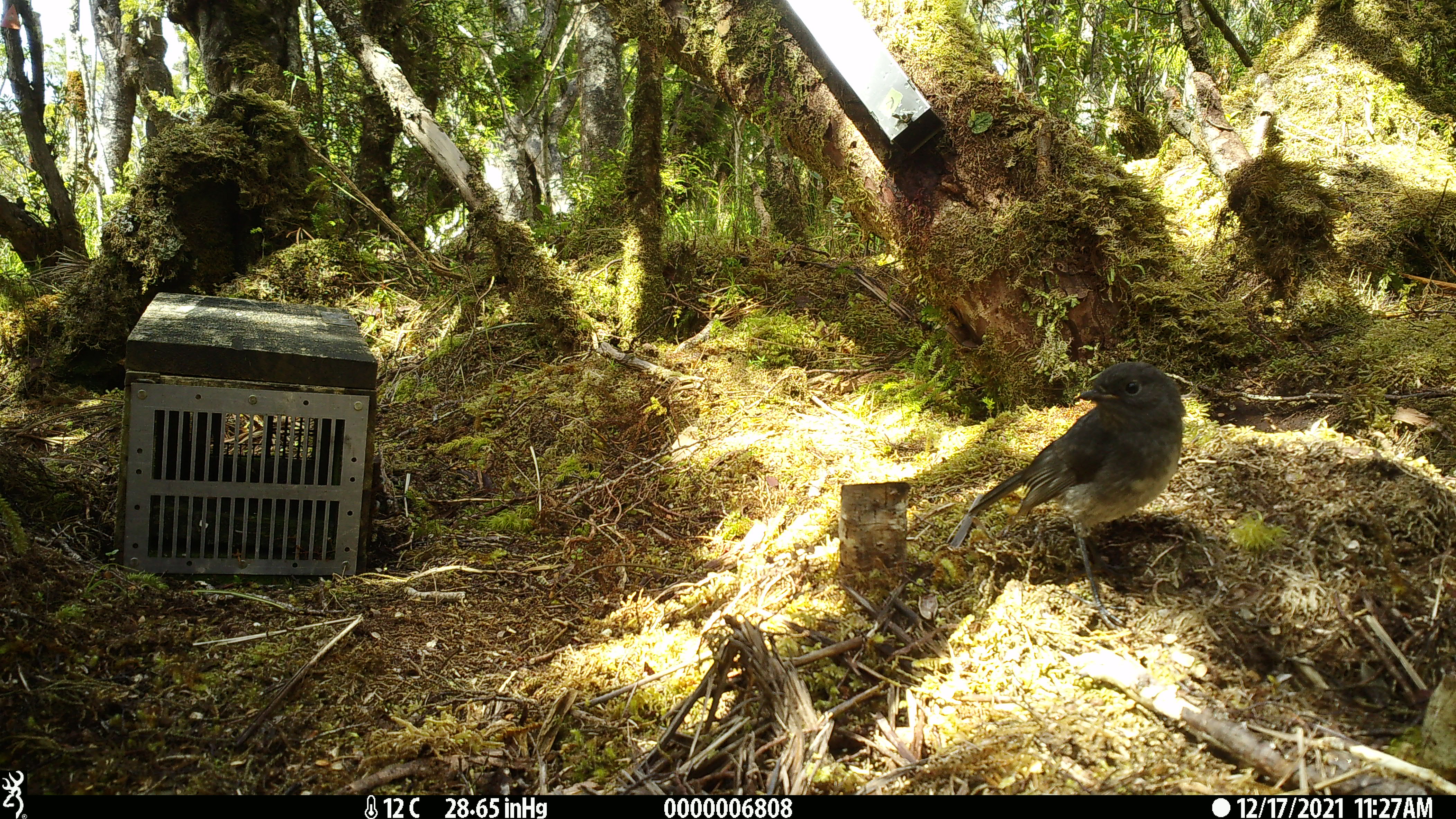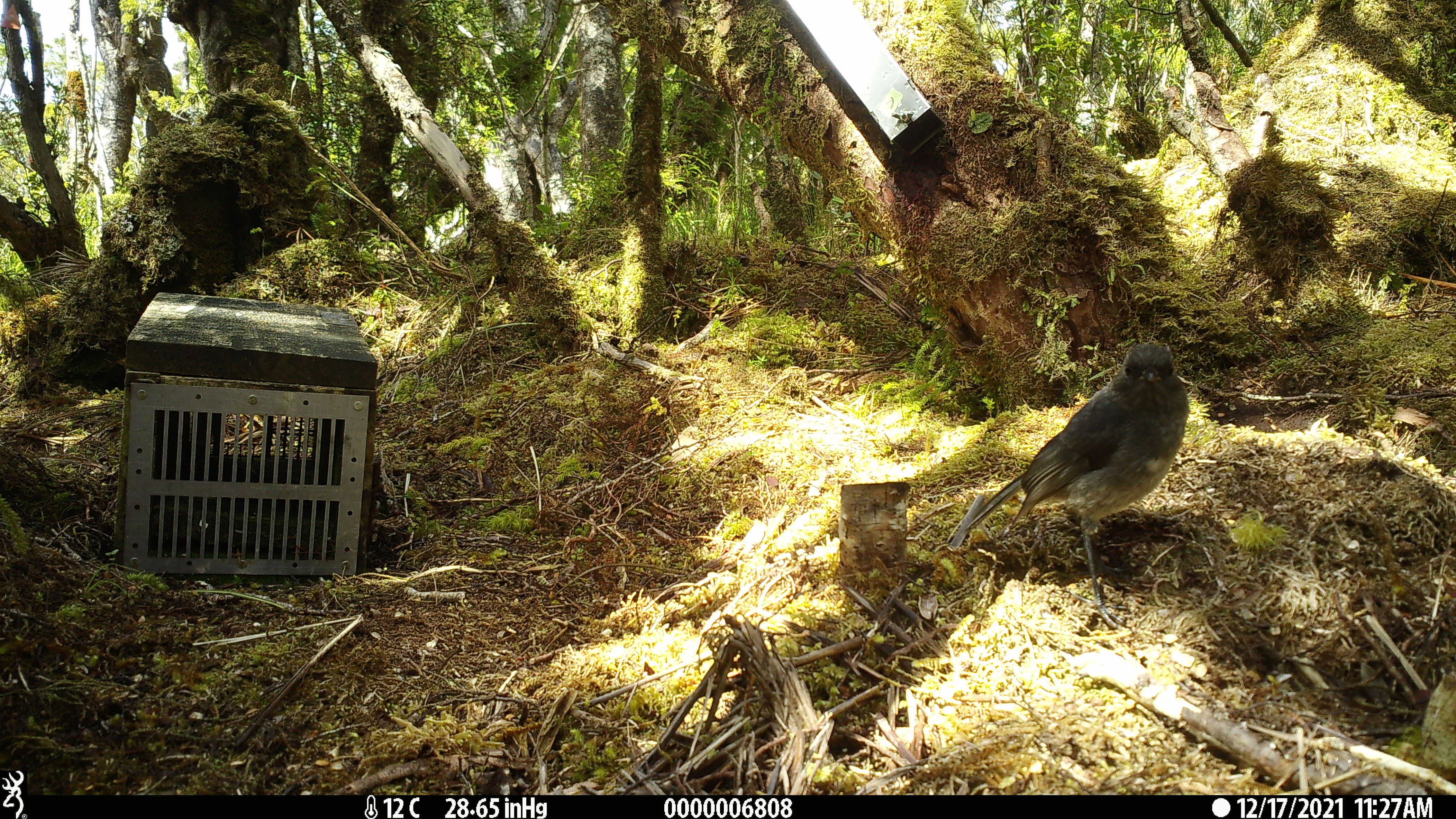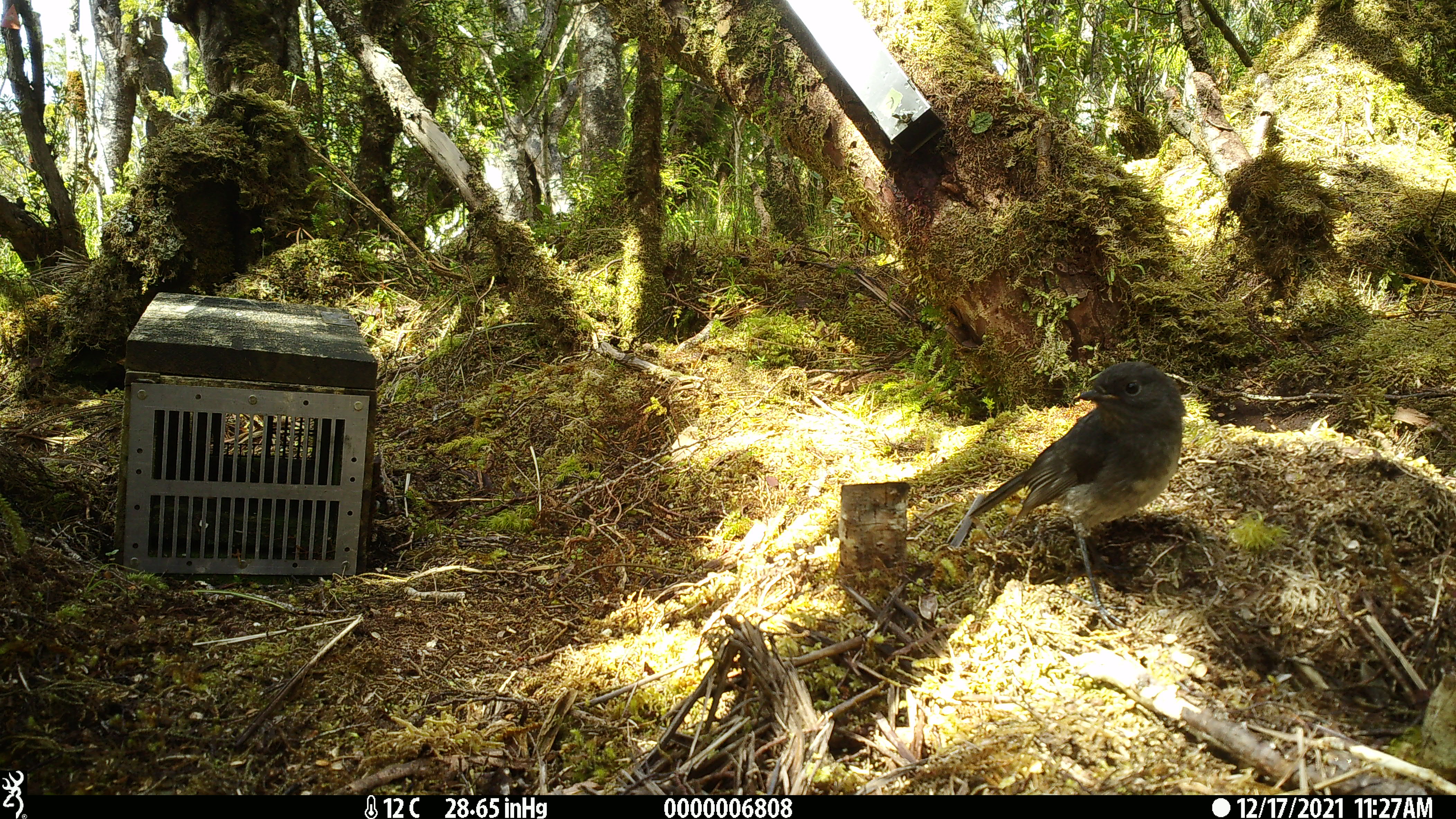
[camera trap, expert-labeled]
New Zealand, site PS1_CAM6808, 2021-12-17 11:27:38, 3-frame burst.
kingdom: Animalia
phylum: Chordata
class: Aves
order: Passeriformes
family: Petroicidae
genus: Petroica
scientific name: Petroica australis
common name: new zealand robin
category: robin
Robin (new zealand robin) (Petroica australis).